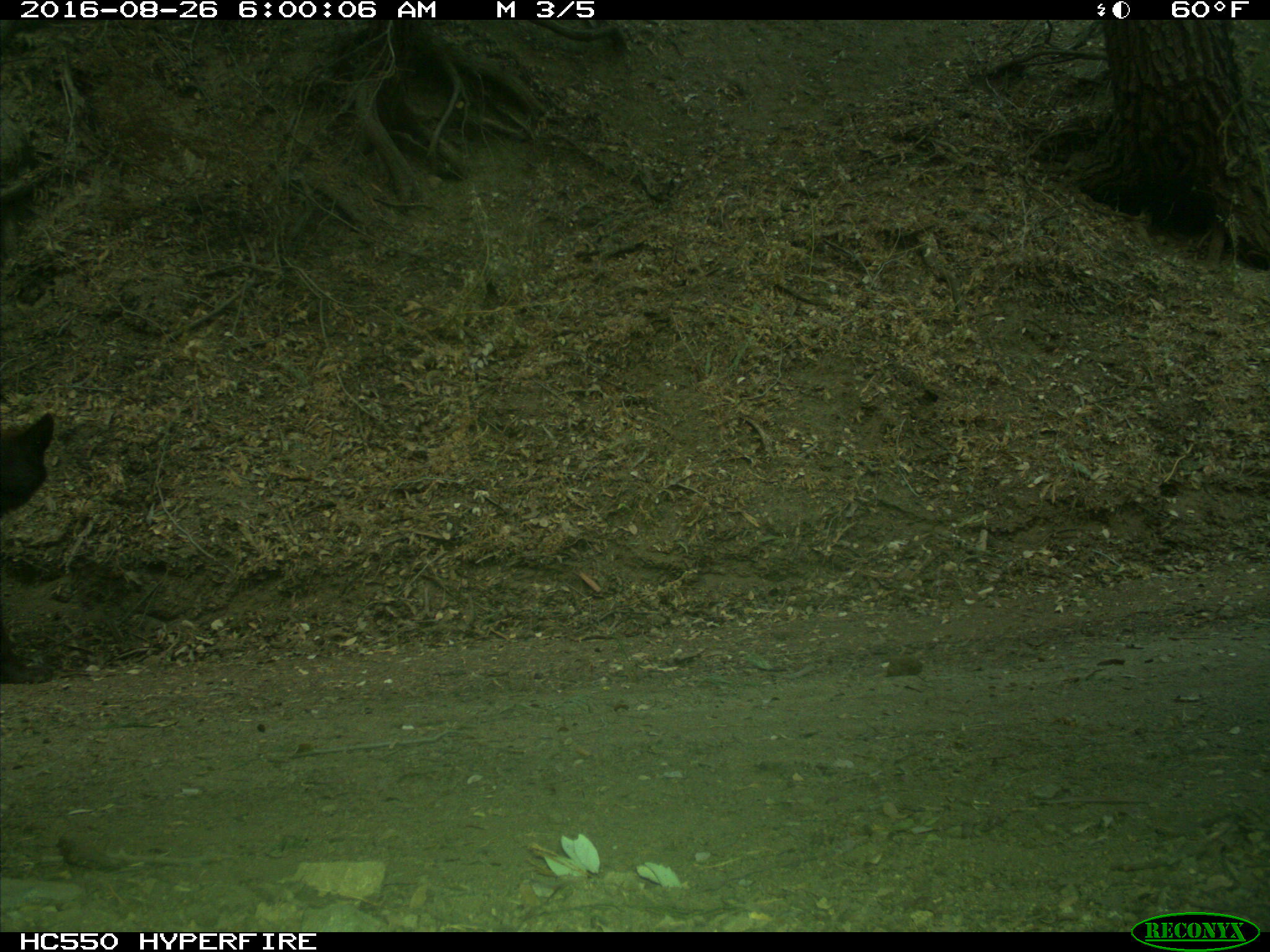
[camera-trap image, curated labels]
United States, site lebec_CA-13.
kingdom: Animalia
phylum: Chordata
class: Mammalia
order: Carnivora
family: Ursidae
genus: Ursus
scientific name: Ursus americanus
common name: american black bear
Ursus americanus (american black bear).